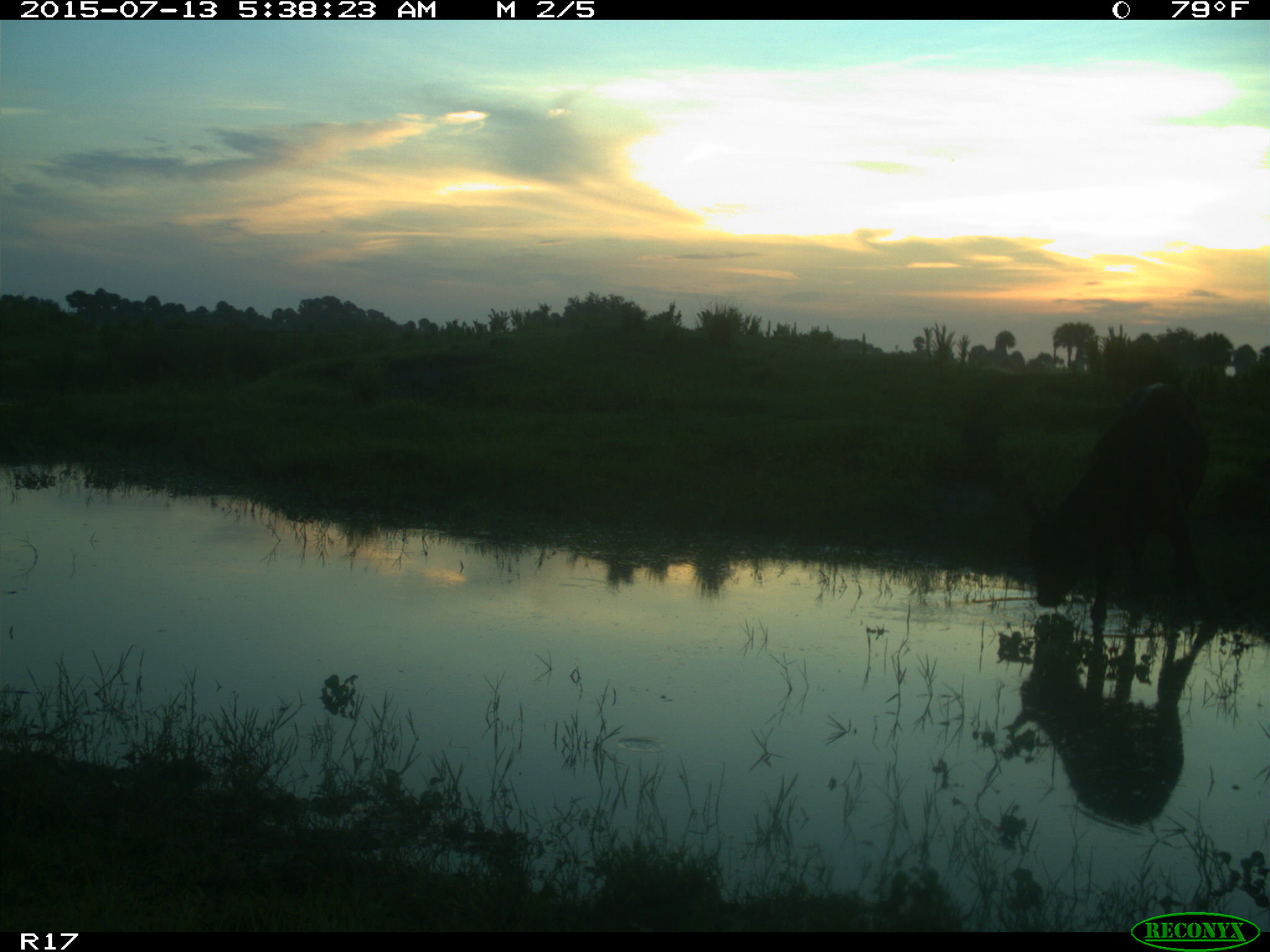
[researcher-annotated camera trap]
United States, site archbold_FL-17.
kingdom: Animalia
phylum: Chordata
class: Mammalia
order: Artiodactyla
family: Bovidae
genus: Bos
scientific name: Bos taurus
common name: domestic cow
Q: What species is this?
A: Bos taurus (domestic cow).